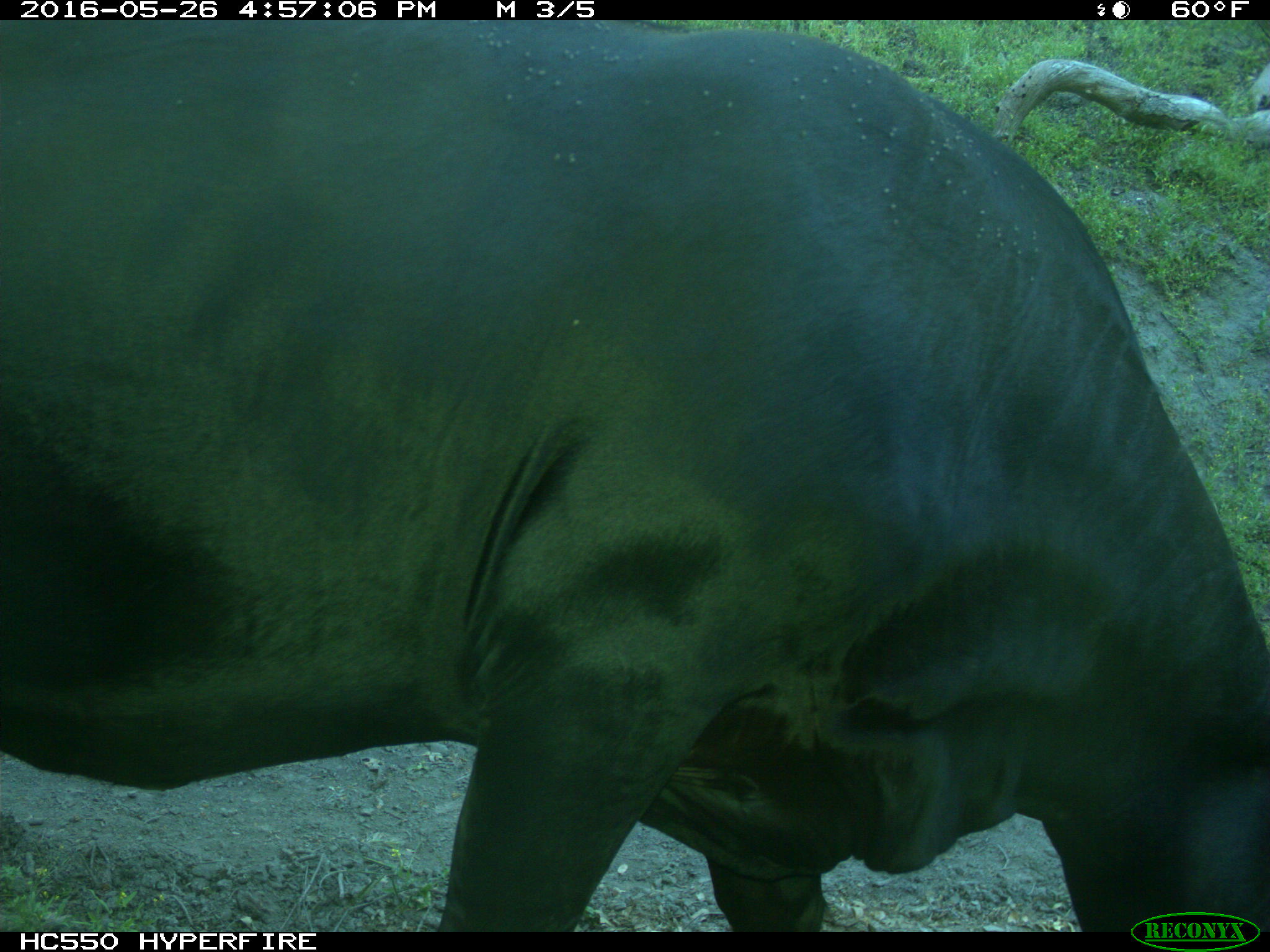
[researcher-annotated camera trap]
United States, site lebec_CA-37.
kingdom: Animalia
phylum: Chordata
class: Mammalia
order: Artiodactyla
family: Bovidae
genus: Bos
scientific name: Bos taurus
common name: domestic cow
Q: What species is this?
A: Bos taurus (domestic cow).